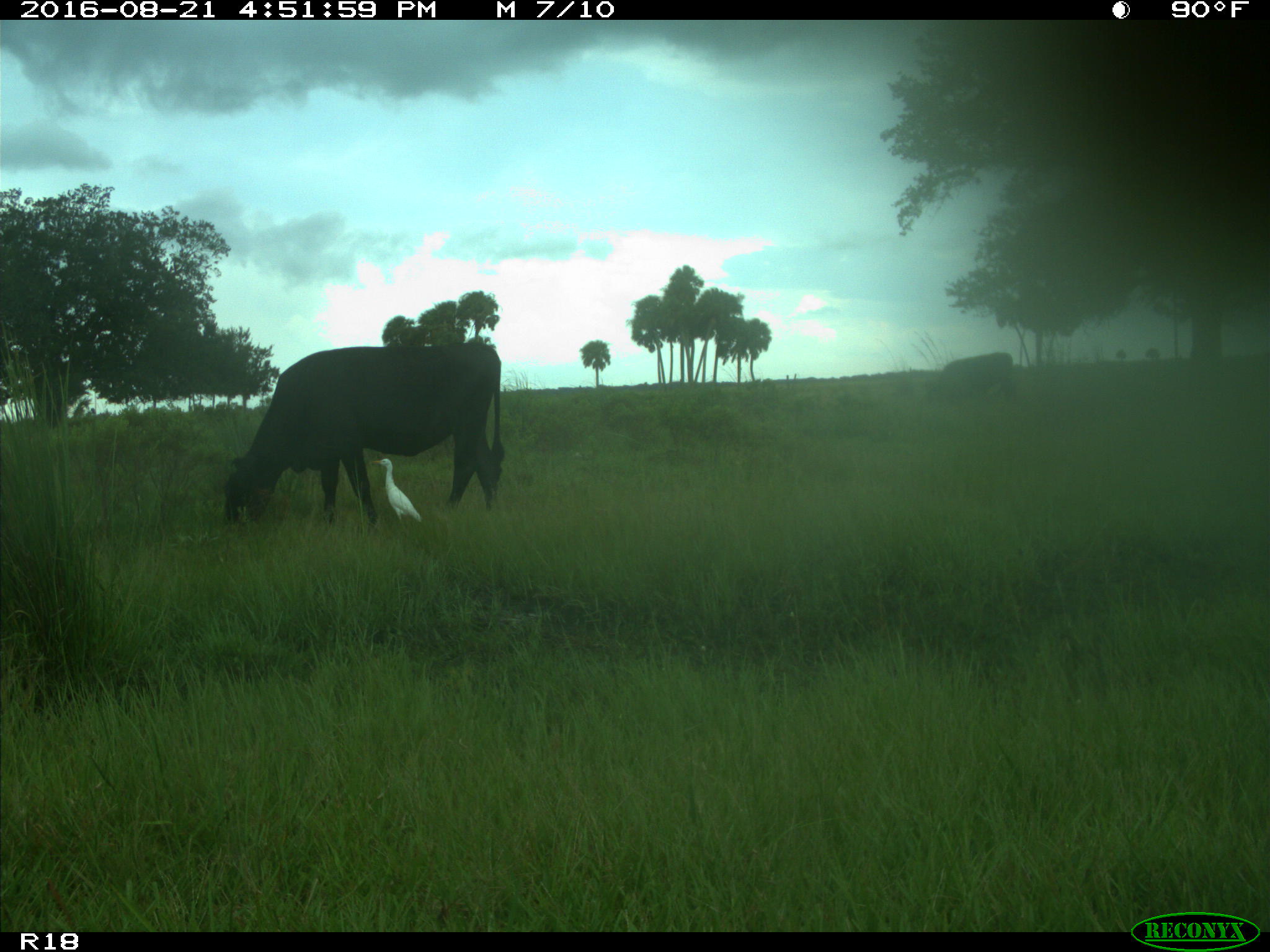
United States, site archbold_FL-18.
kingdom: Animalia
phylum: Chordata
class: Mammalia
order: Artiodactyla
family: Bovidae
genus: Bos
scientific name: Bos taurus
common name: domestic cow